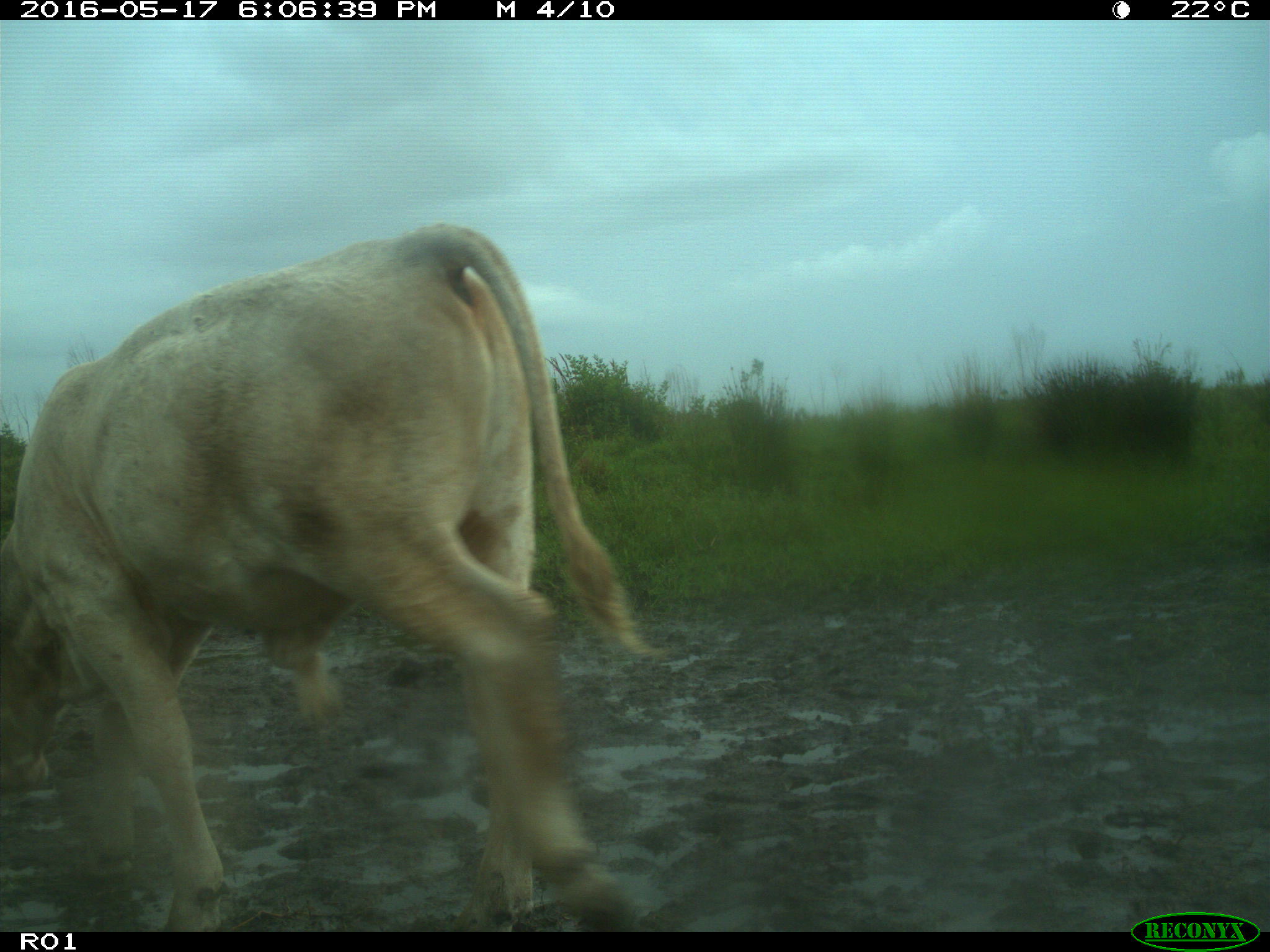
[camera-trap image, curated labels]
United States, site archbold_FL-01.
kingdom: Animalia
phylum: Chordata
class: Mammalia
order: Artiodactyla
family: Bovidae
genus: Bos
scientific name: Bos taurus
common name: domestic cow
Bos taurus (domestic cow).